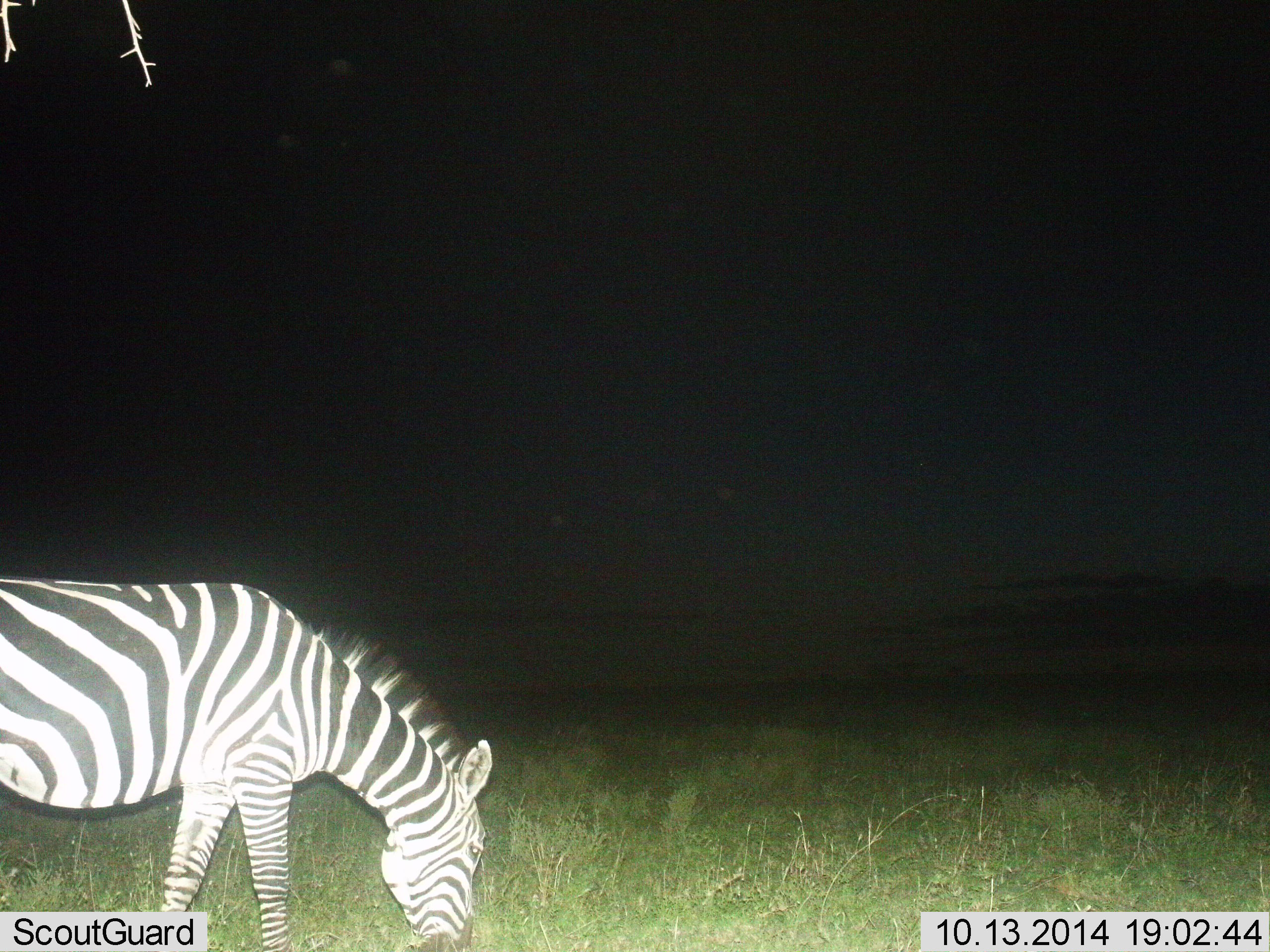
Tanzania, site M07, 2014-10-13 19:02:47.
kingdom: Animalia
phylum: Chordata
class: Mammalia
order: Perissodactyla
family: Equidae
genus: Equus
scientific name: Equus quagga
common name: plains zebra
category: zebra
Zebra (plains zebra) (Equus quagga), count 1. Behavior (volunteer vote fractions): standing 30%, resting 0%, moving 0%, interacting 0%. Young present (vote fraction): 0%. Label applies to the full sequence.